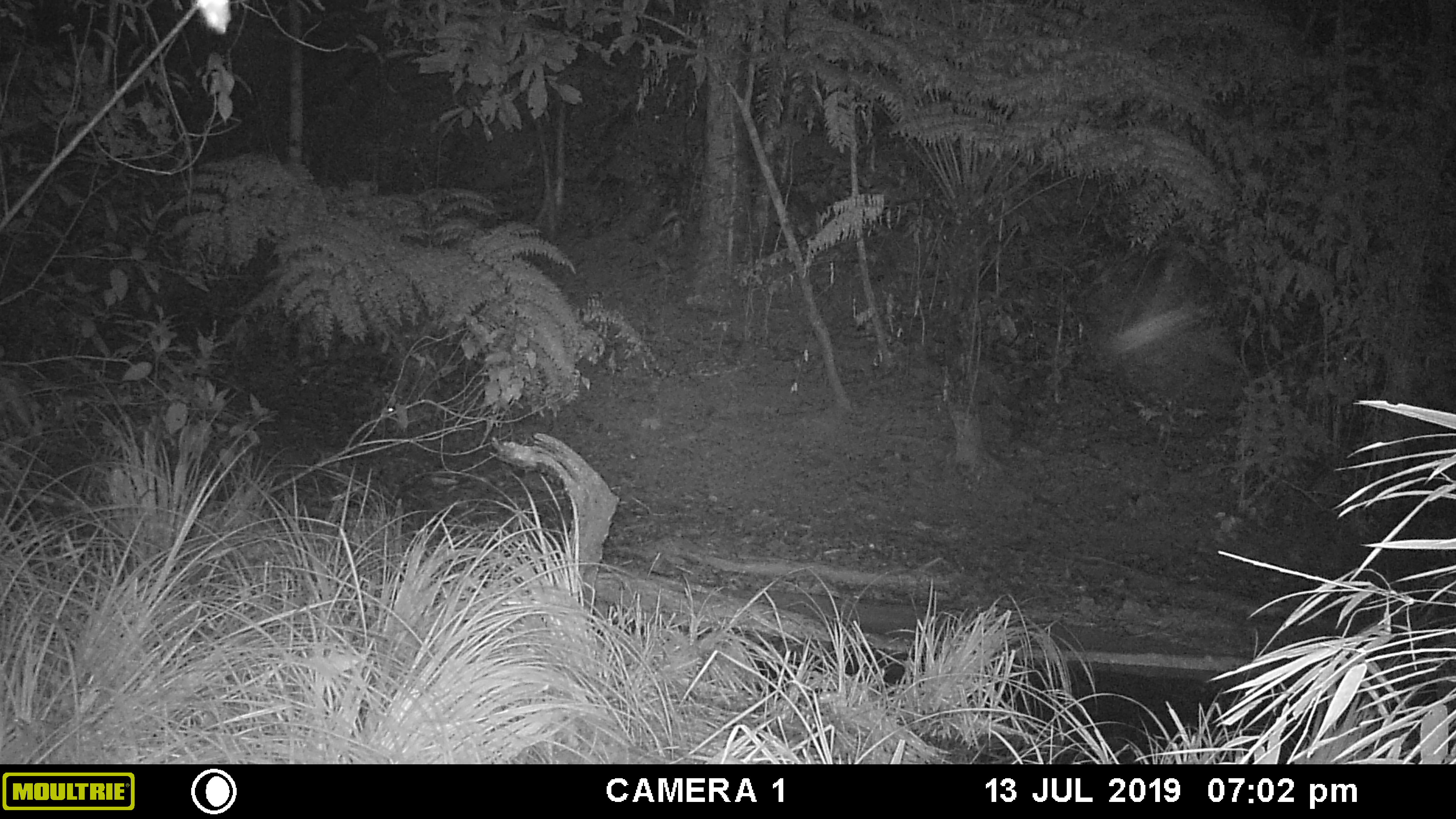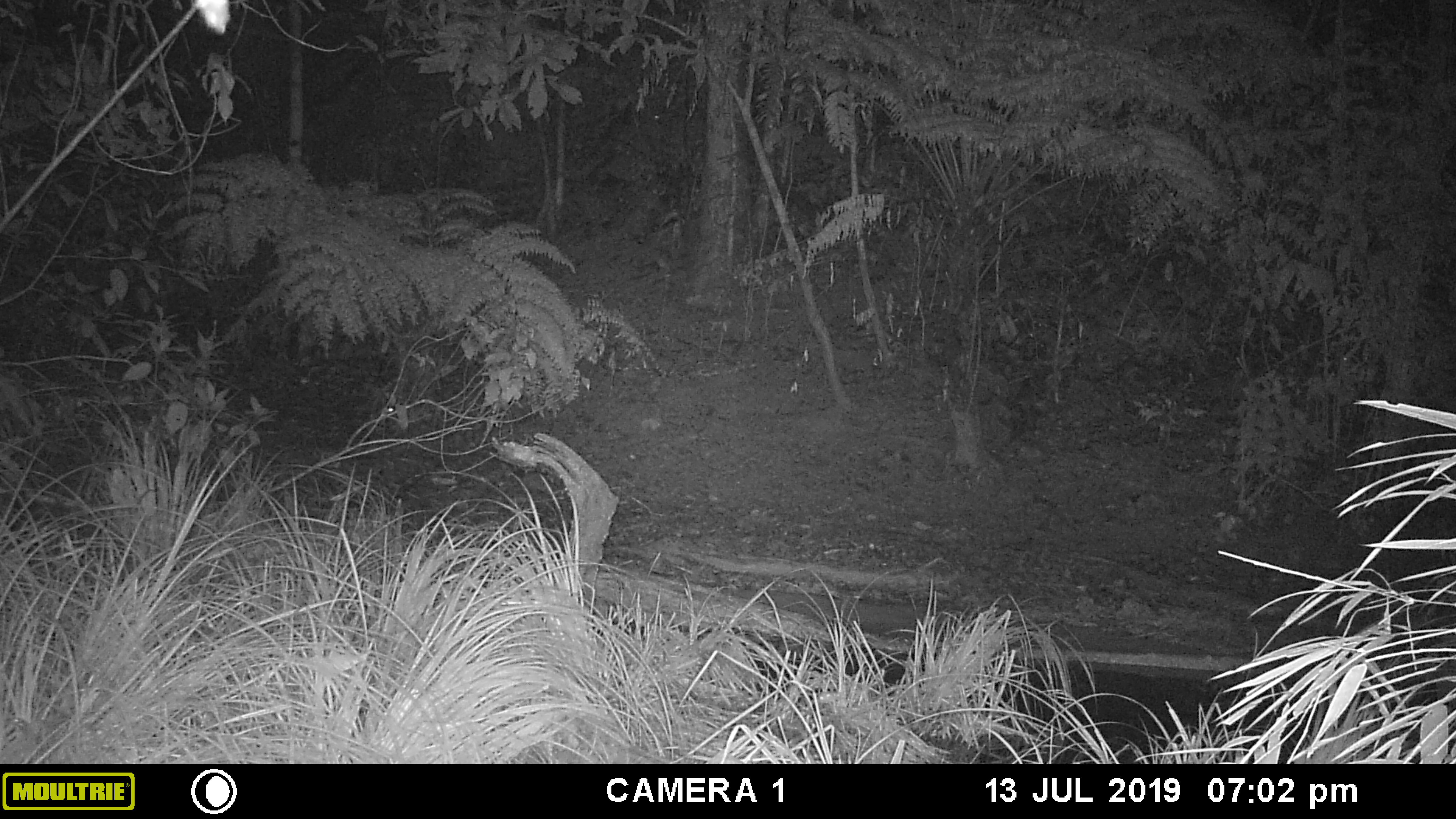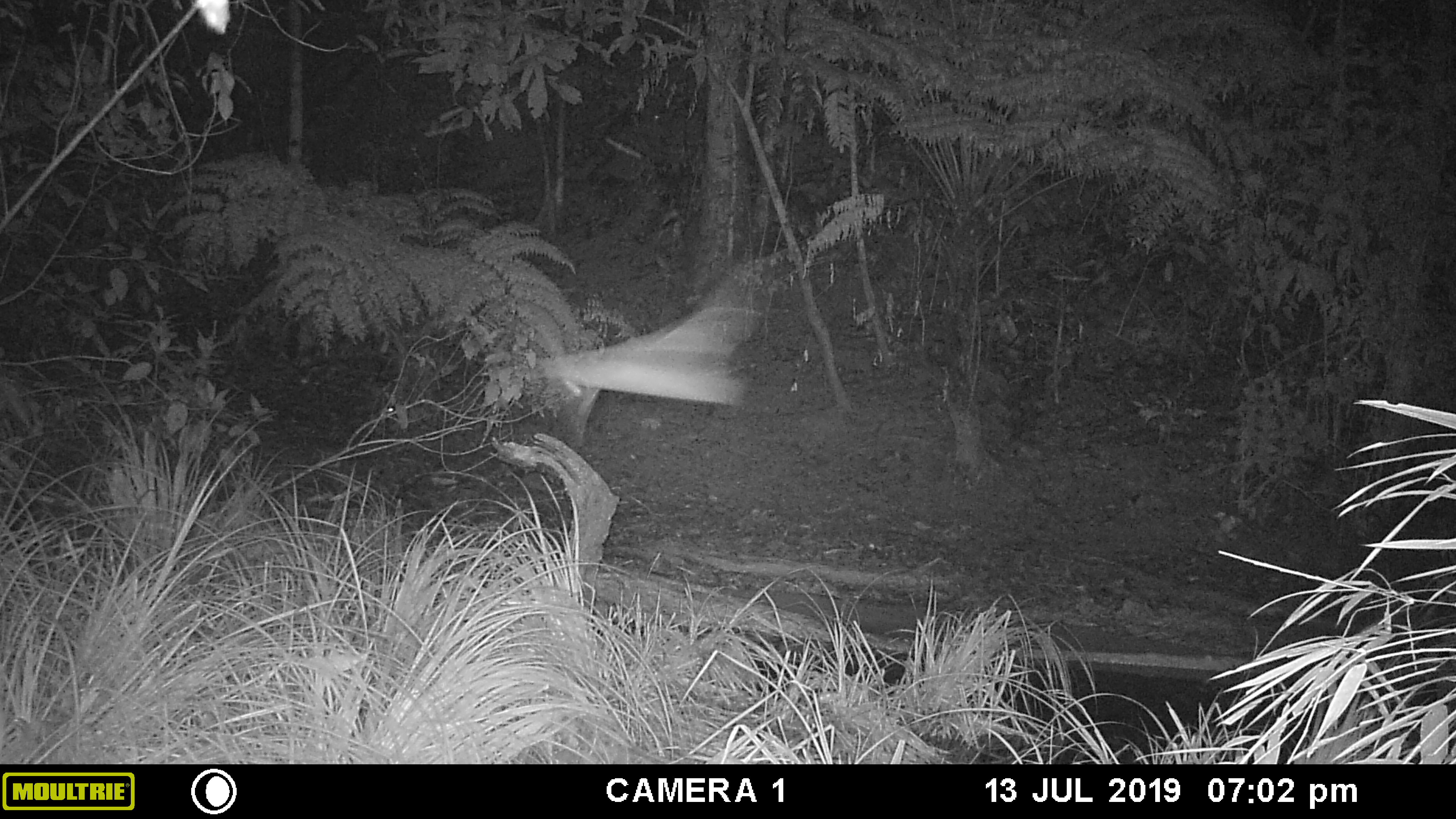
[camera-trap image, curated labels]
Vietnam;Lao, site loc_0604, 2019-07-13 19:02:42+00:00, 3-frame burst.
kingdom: Animalia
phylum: Arthropoda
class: Insecta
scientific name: Insecta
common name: insect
Insect (Insecta). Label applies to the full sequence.